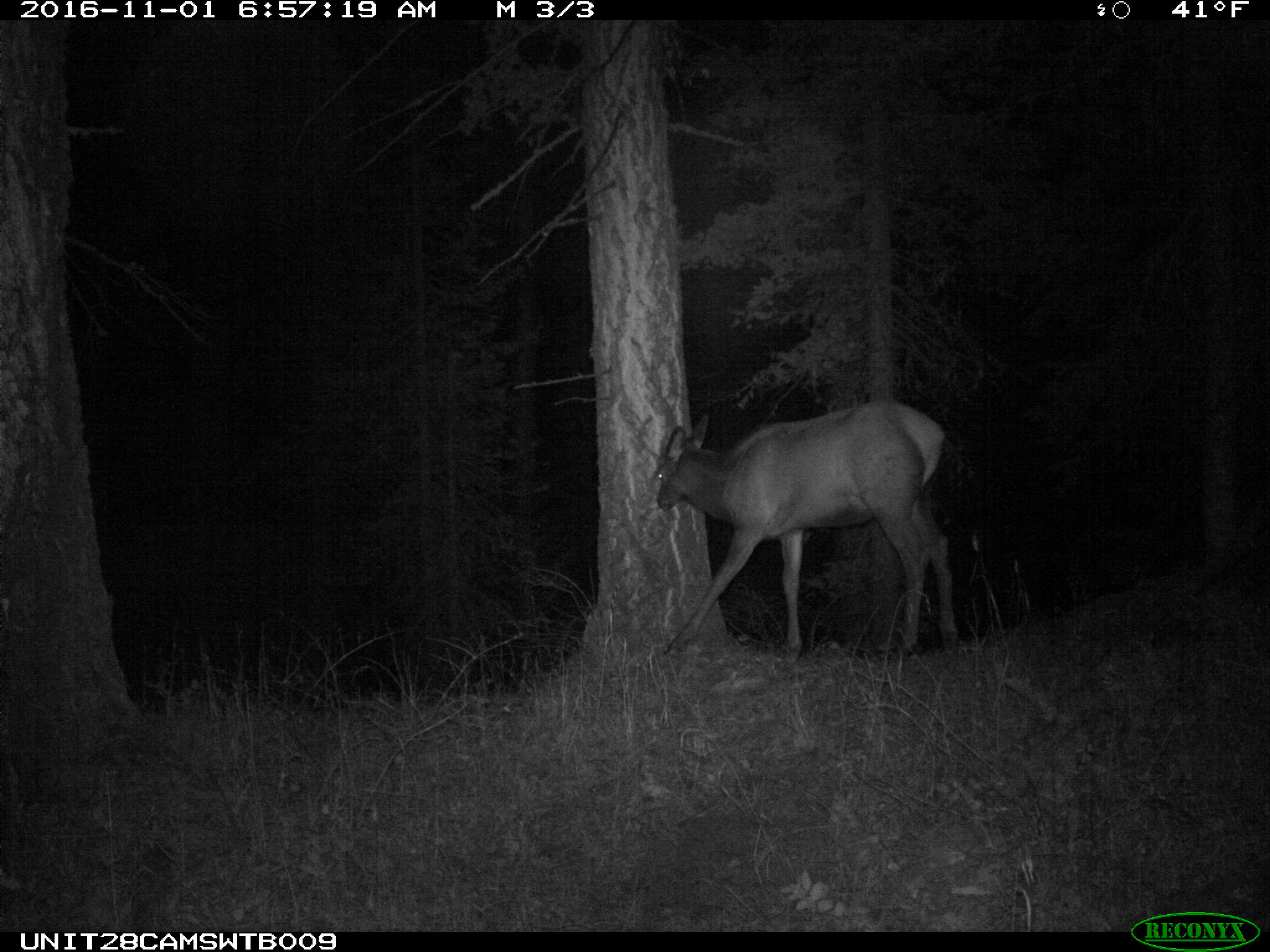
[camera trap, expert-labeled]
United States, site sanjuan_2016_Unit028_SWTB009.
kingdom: Animalia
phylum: Chordata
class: Mammalia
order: Artiodactyla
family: Cervidae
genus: Cervus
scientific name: Cervus elaphus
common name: red deer